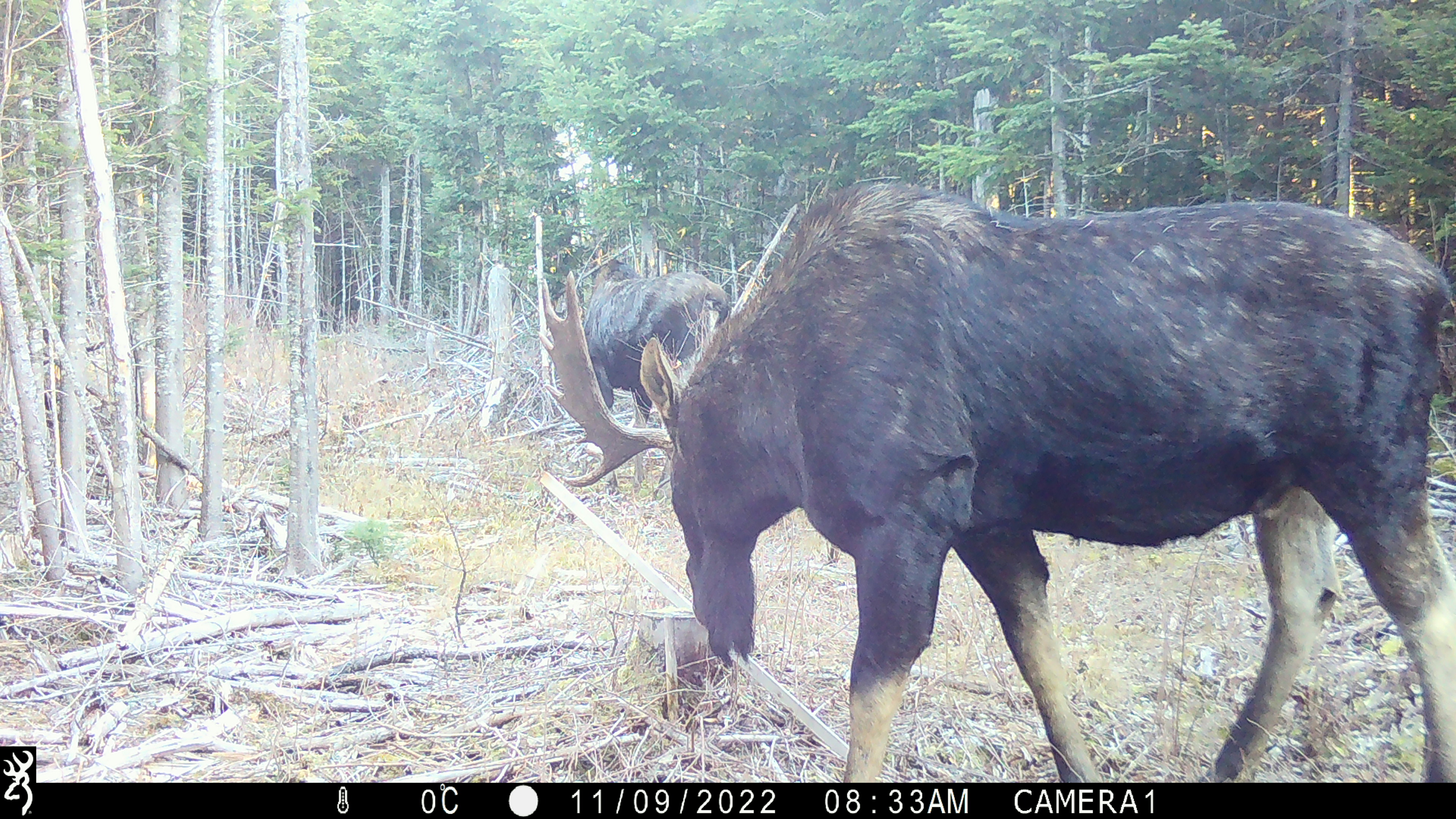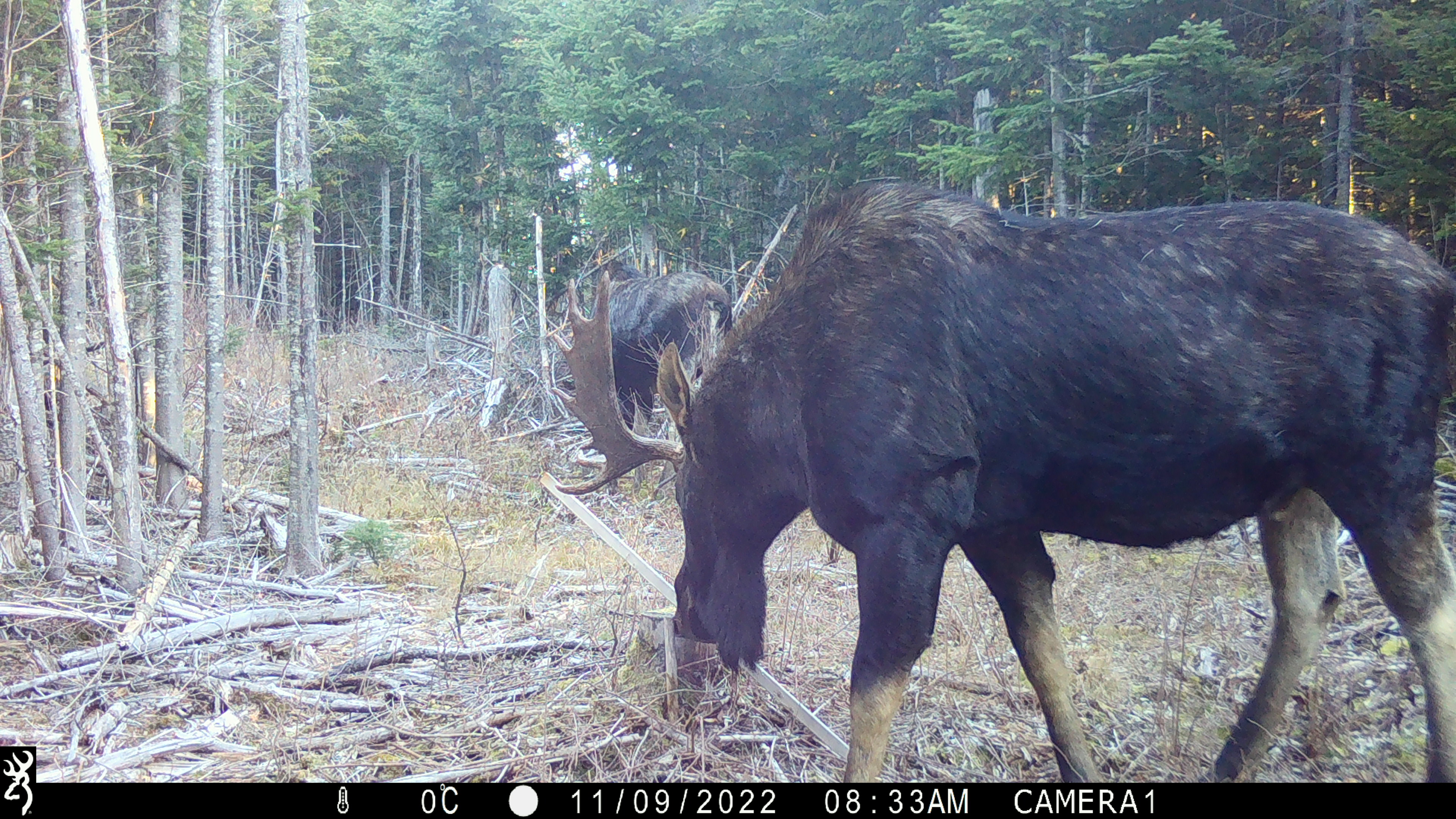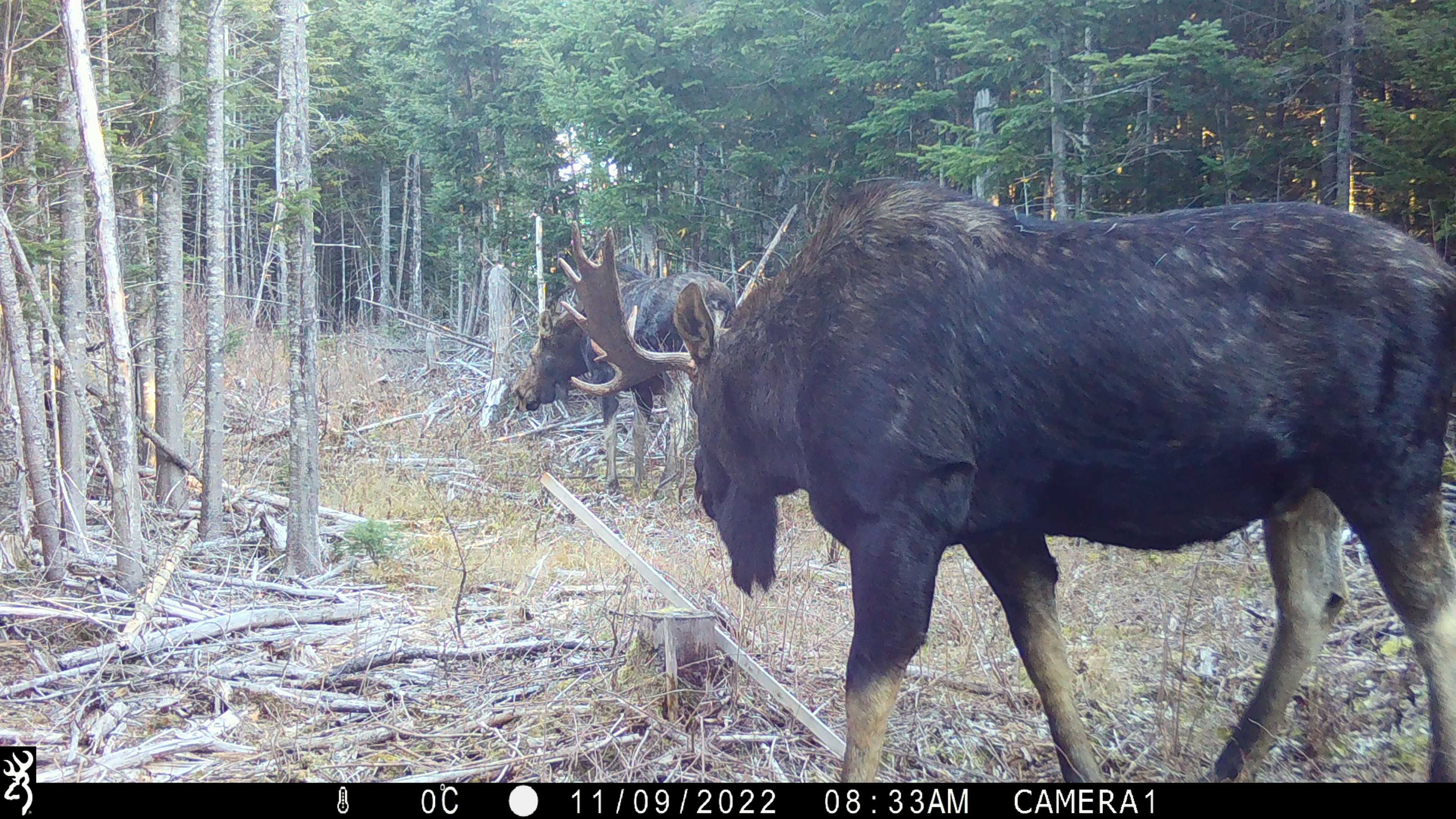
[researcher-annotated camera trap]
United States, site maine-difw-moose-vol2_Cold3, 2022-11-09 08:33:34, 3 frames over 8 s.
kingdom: Animalia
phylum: Chordata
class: Mammalia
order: Artiodactyla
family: Cervidae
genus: Alces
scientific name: Alces alces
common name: moose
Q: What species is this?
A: Moose (Alces alces).